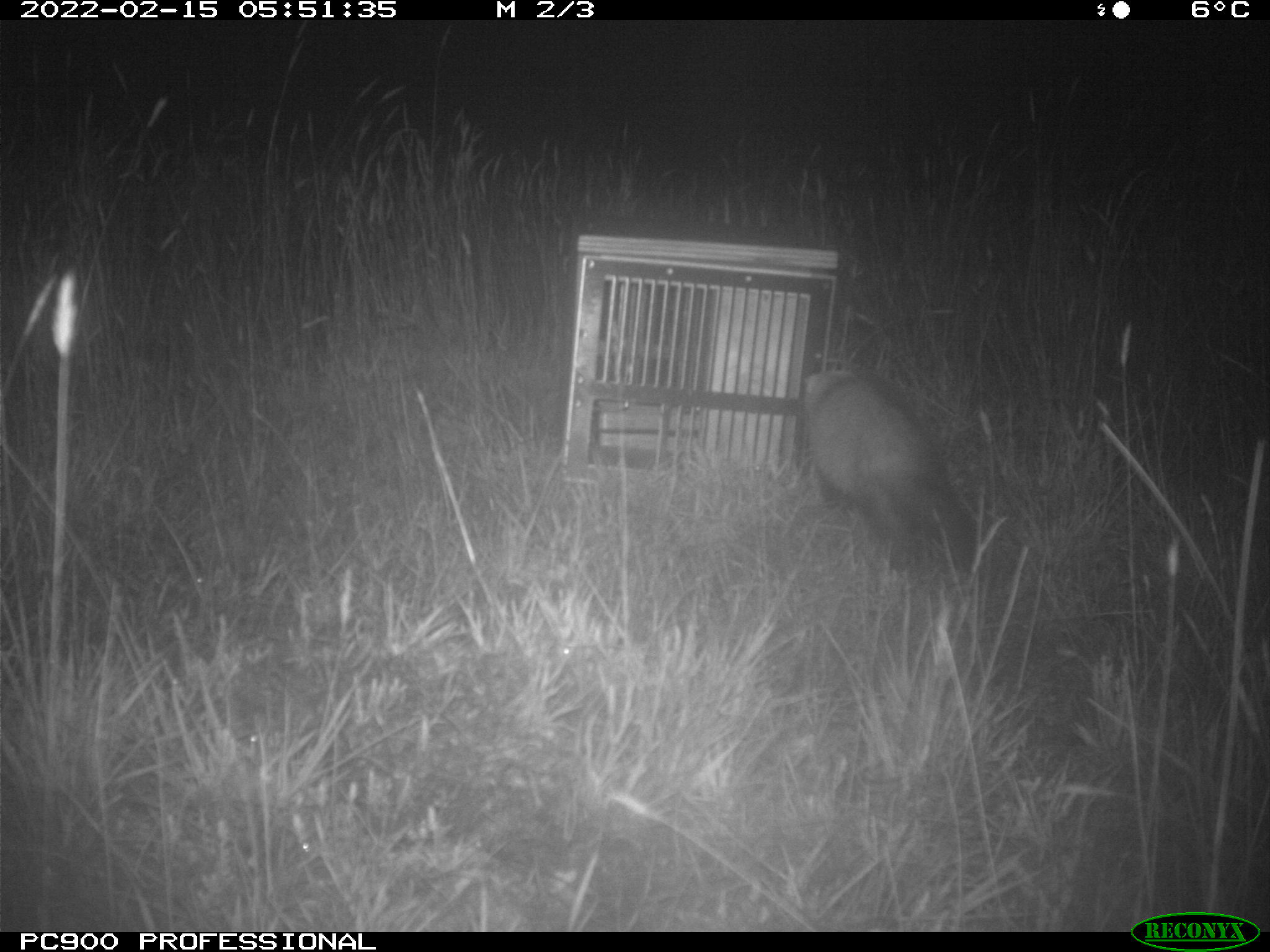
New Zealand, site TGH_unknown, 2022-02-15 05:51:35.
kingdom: Animalia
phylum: Chordata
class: Mammalia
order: Carnivora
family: Mustelidae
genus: Mustela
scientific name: Mustela furo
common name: ferret